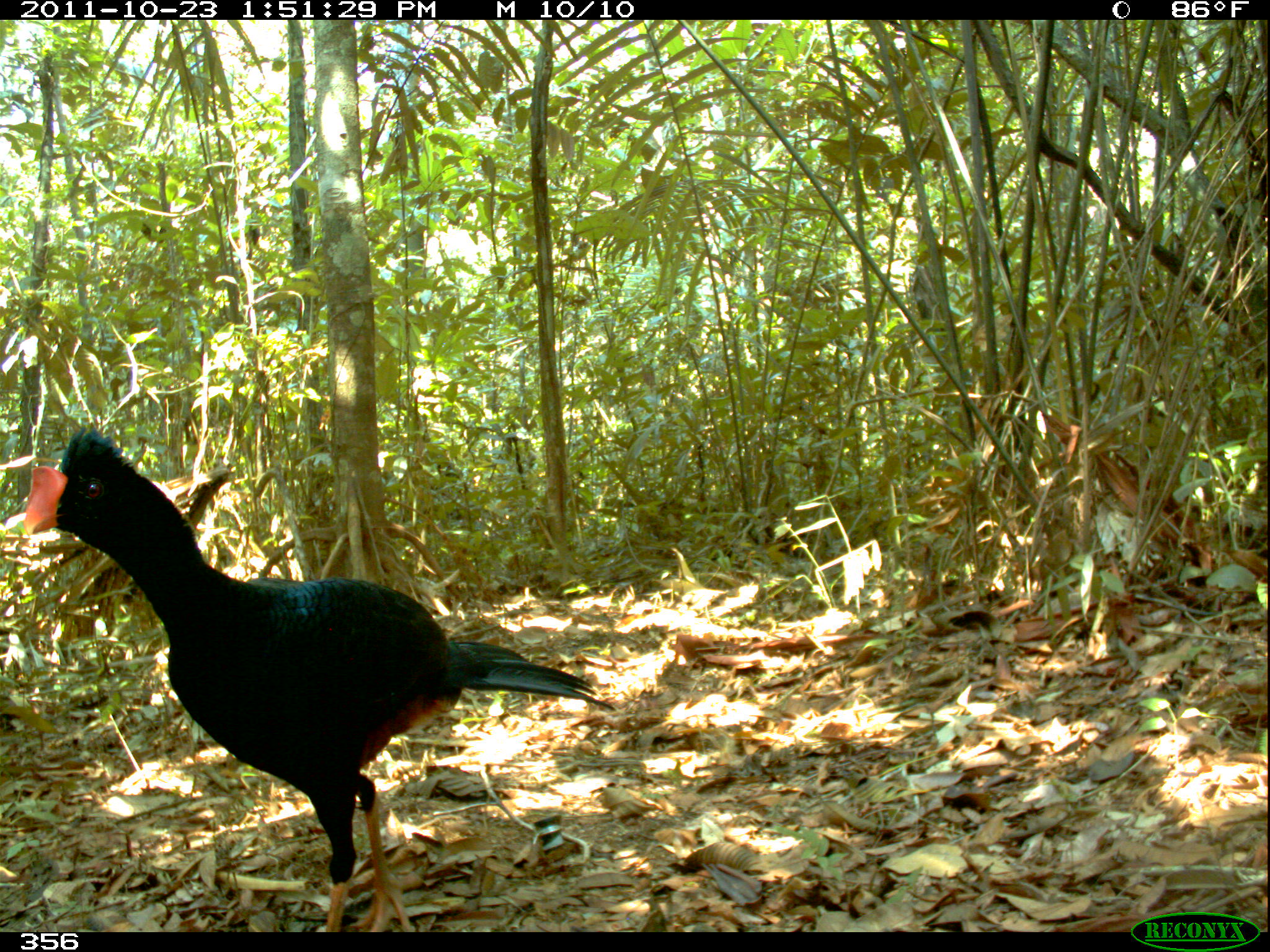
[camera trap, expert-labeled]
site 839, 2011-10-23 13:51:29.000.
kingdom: Animalia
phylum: Chordata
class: Aves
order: Galliformes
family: Cracidae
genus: Mitu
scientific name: Mitu tuberosum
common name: razor-billed curassow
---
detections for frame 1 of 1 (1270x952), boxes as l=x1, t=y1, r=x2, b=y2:
mitu tuberosum: l=20, t=425, r=617, b=932